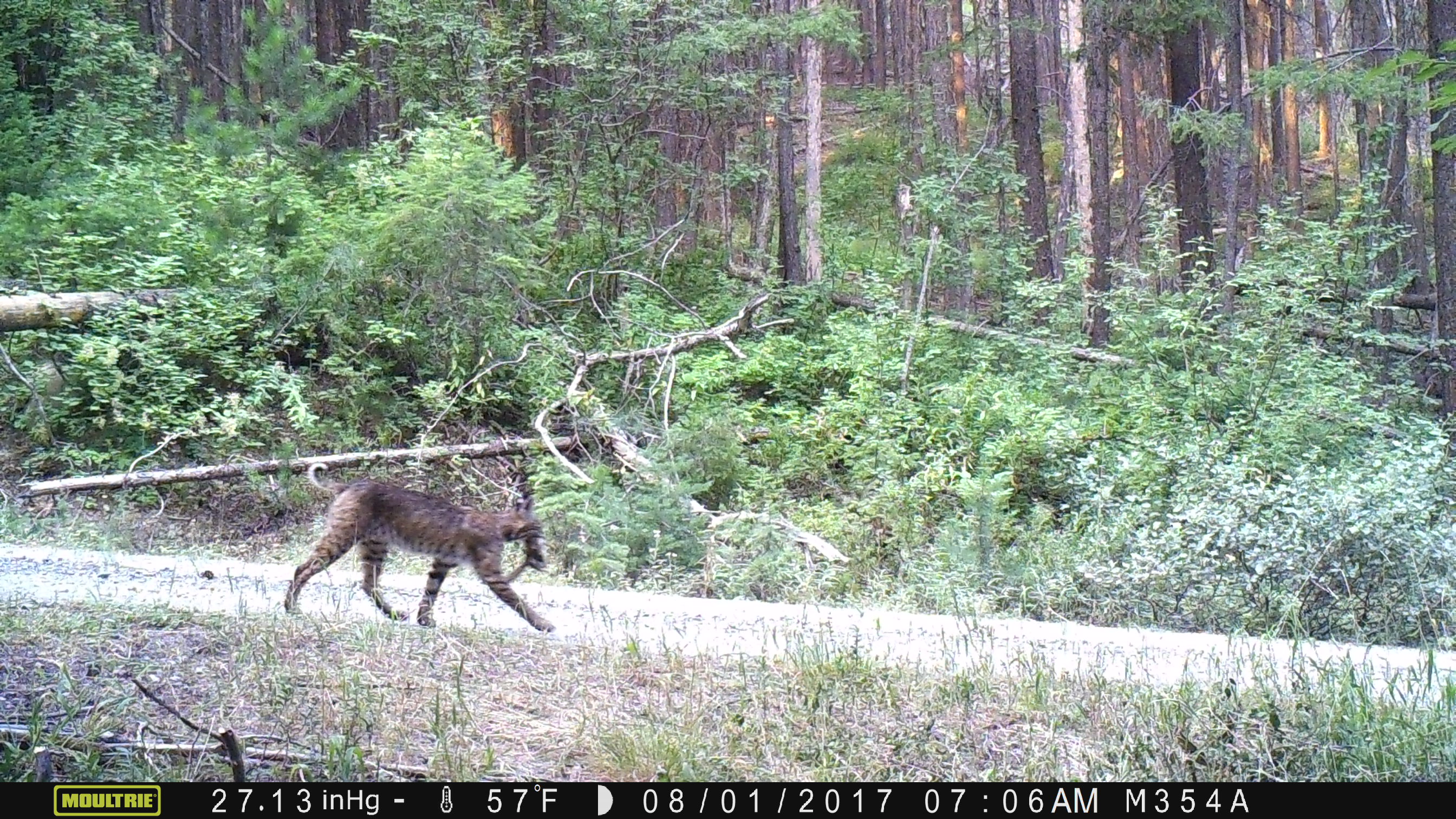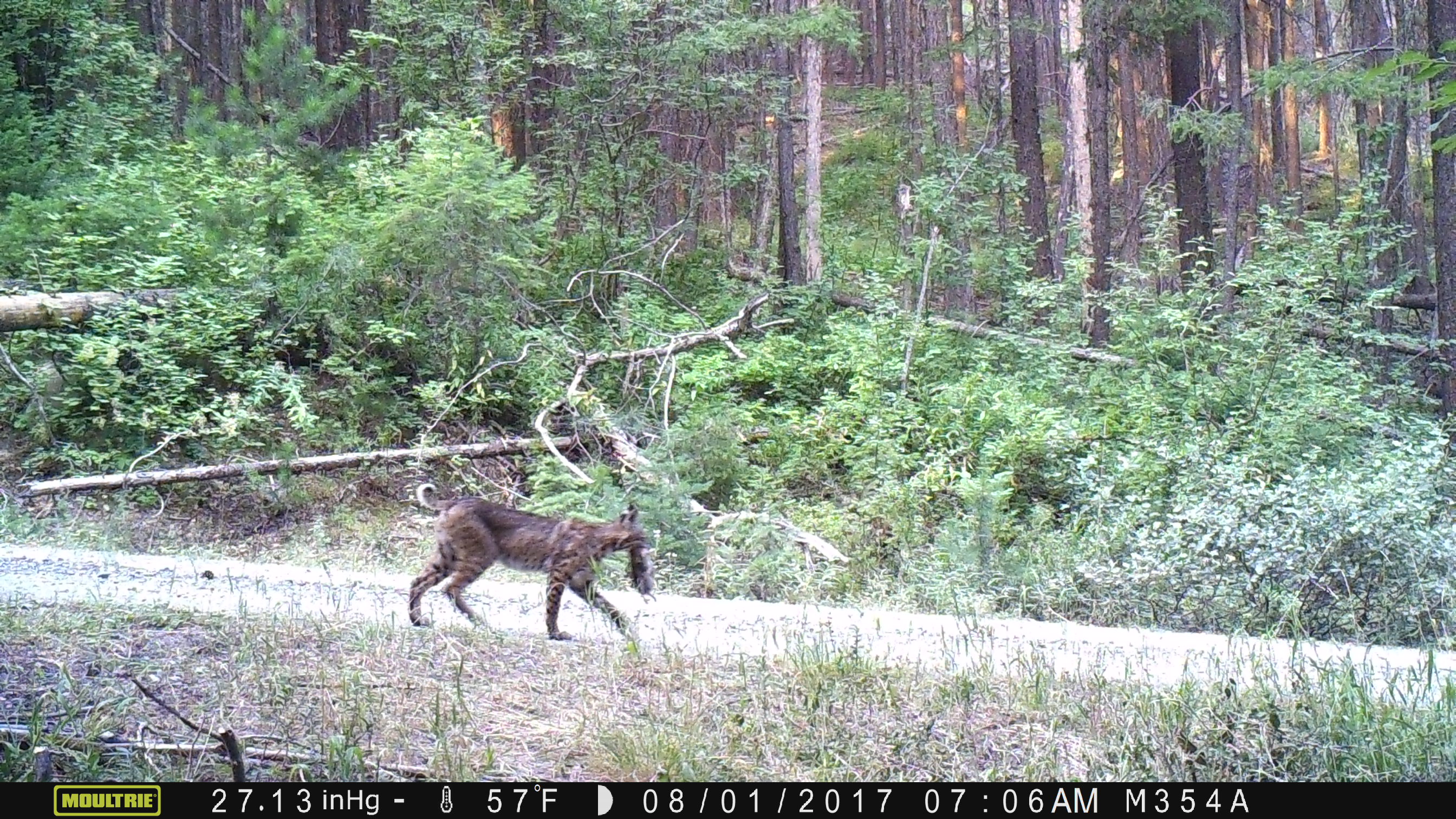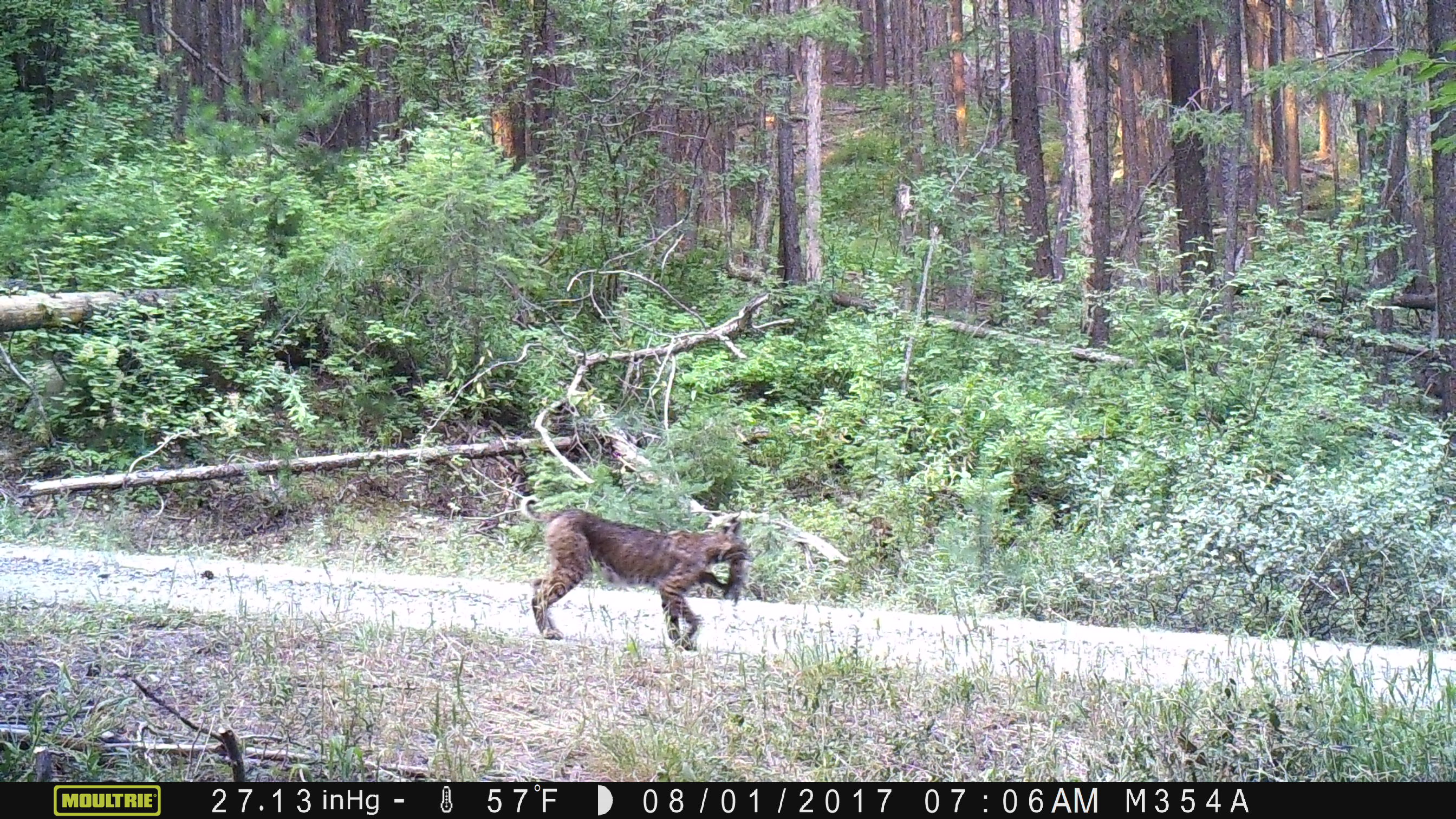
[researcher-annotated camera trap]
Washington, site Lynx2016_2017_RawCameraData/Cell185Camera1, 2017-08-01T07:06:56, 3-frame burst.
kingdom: Animalia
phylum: Chordata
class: Mammalia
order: Carnivora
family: Felidae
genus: Lynx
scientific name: Lynx rufus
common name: bobcat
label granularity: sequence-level